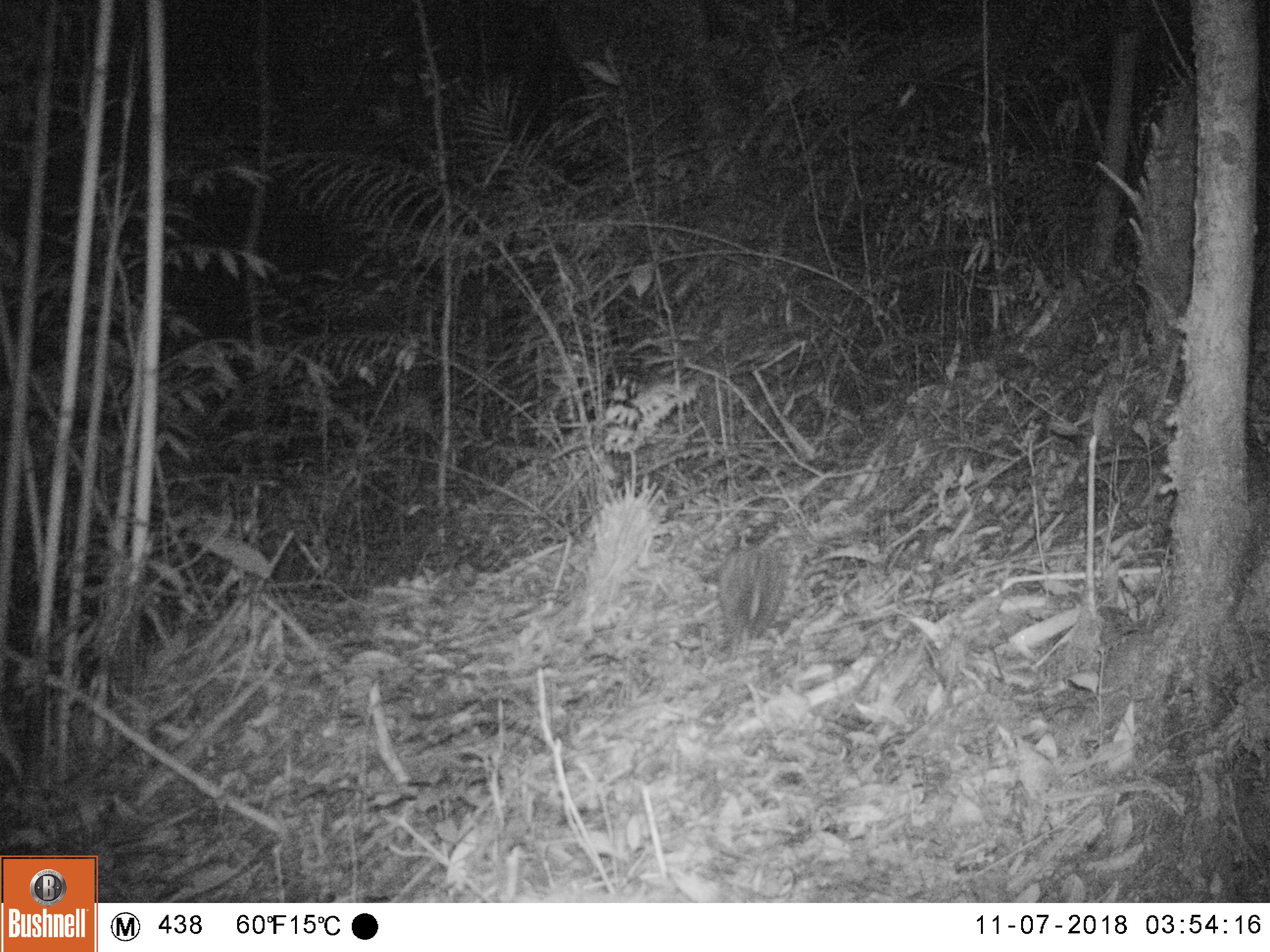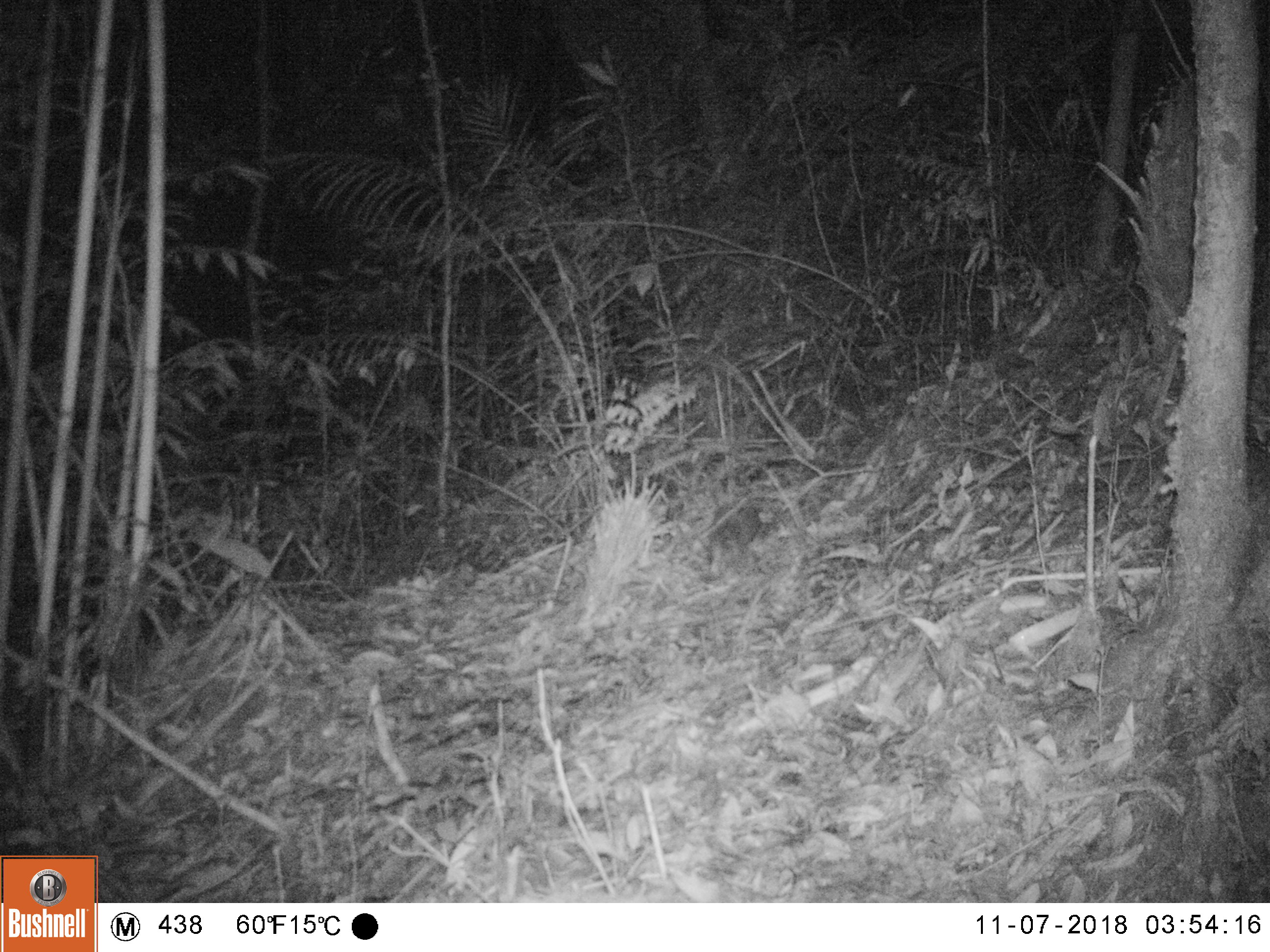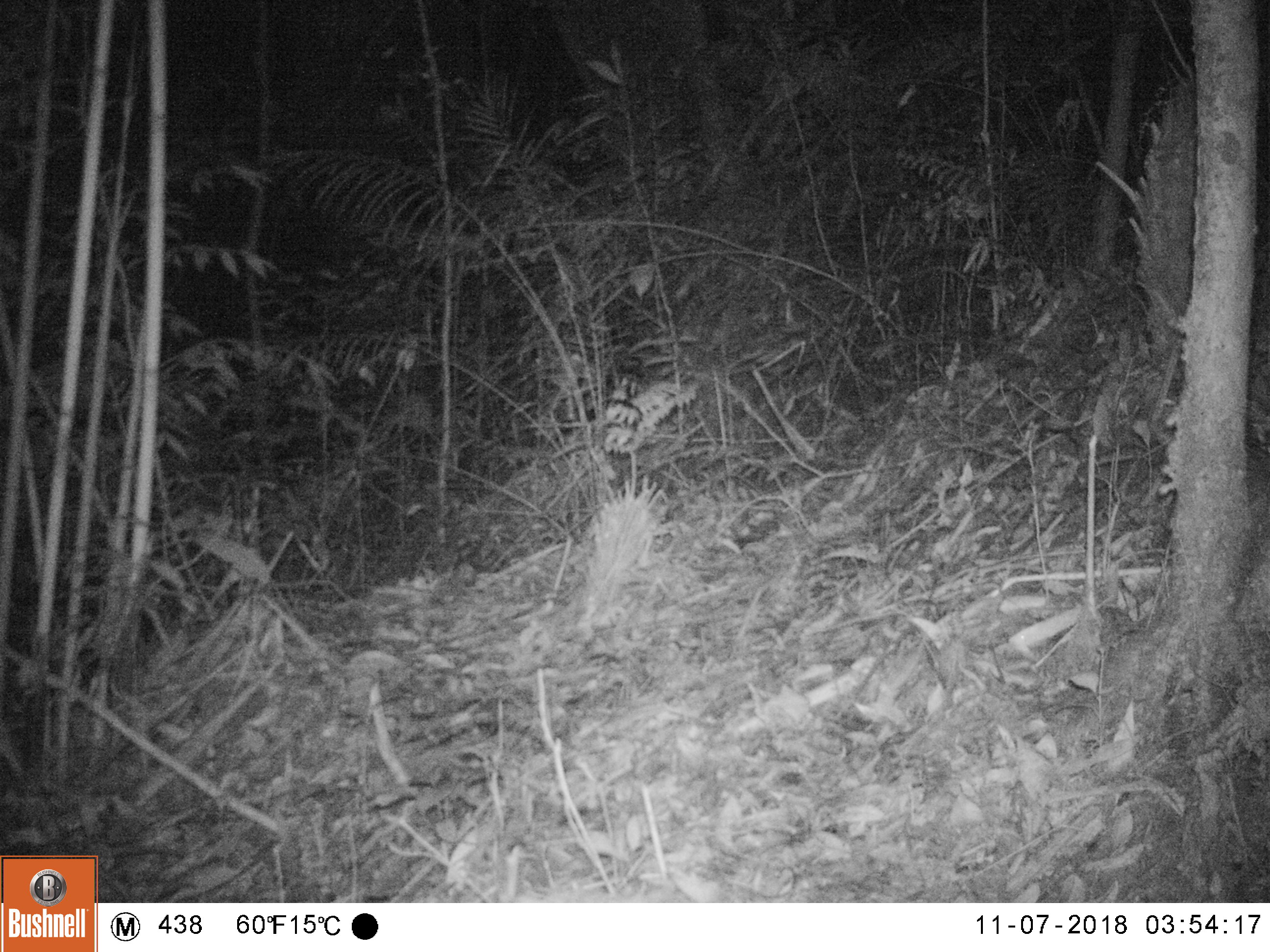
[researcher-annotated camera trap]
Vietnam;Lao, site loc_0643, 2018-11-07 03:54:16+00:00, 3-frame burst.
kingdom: Animalia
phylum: Chordata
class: Mammalia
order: Rodentia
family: Hystricidae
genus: Atherurus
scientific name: Atherurus macrourus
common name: asiatic brush-tailed porcupine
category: asiatic brush tailed porcupine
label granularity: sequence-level